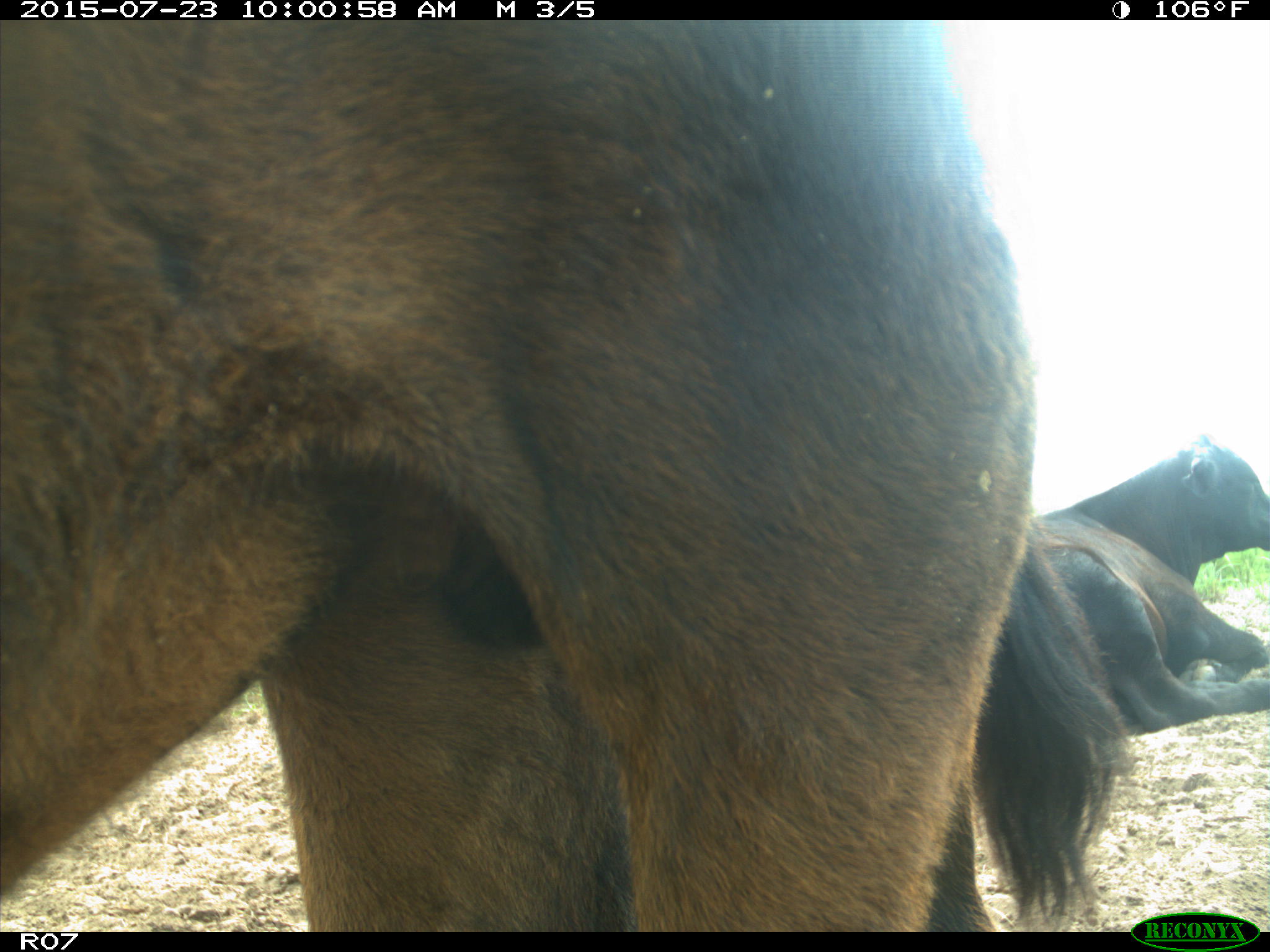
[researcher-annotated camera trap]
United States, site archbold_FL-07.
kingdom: Animalia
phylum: Chordata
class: Mammalia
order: Artiodactyla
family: Bovidae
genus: Bos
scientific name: Bos taurus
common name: domestic cow